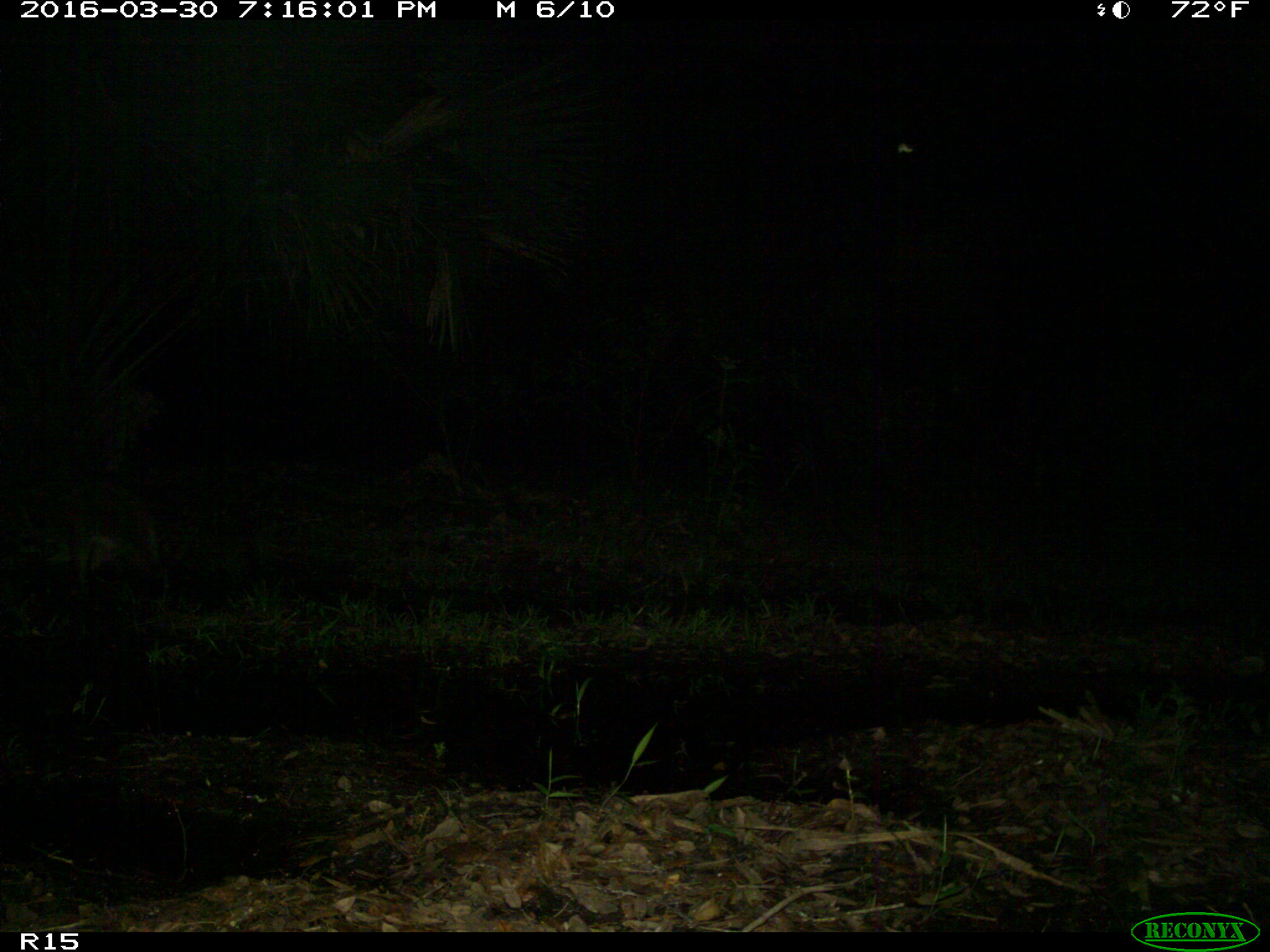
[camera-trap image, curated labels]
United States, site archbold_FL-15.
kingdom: Animalia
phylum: Chordata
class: Mammalia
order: Carnivora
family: Procyonidae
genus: Procyon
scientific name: Procyon lotor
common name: common raccoon